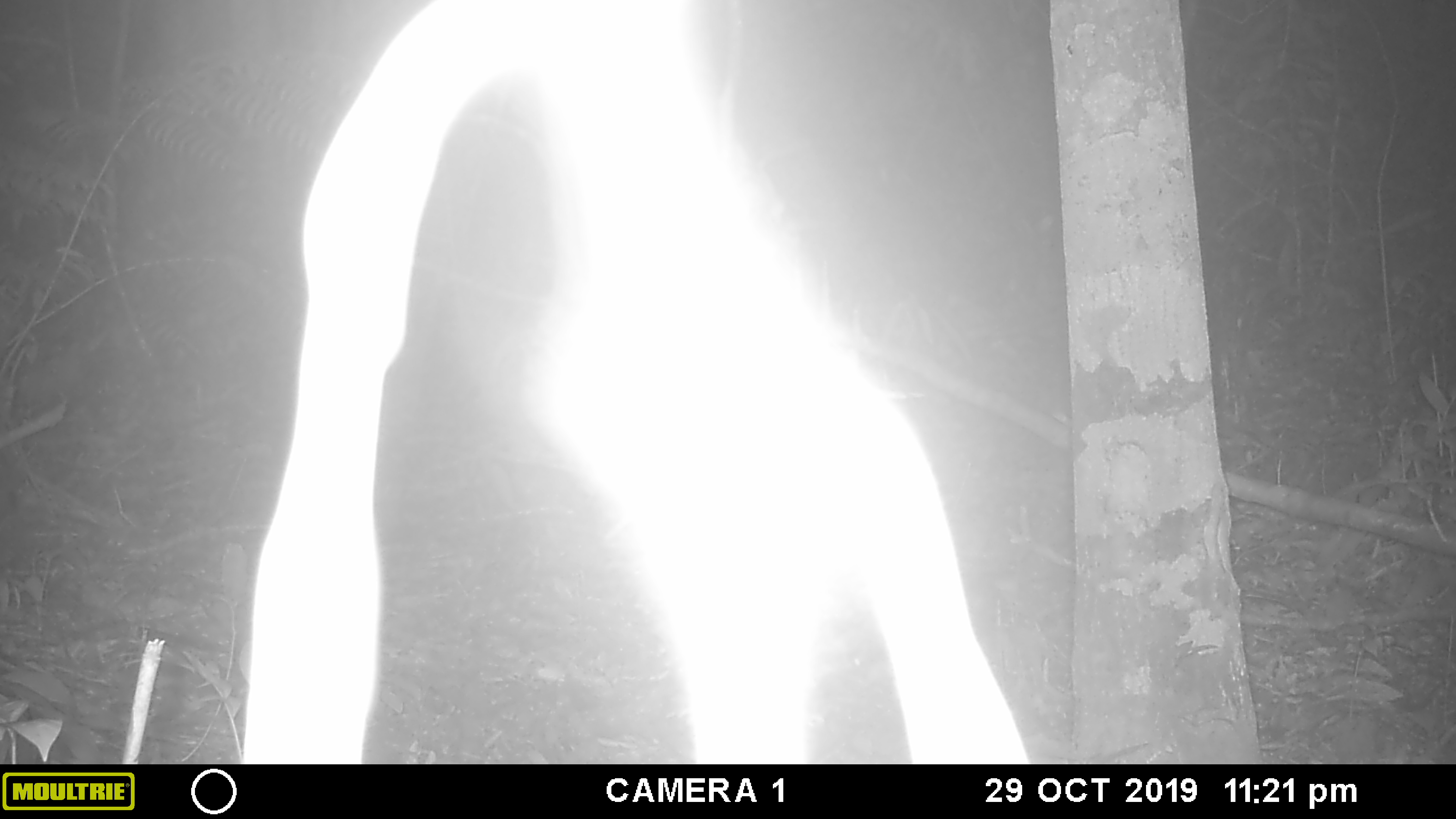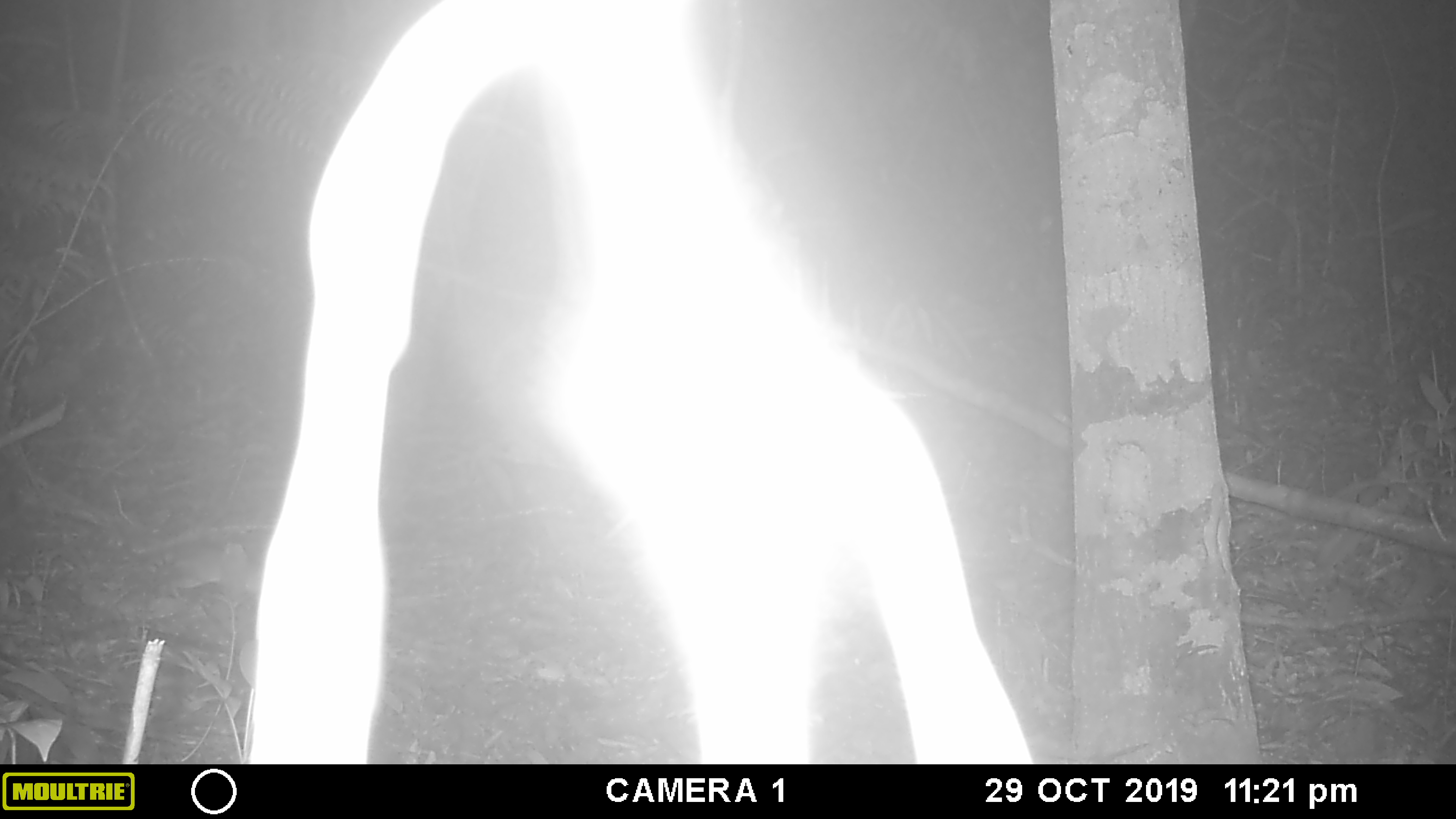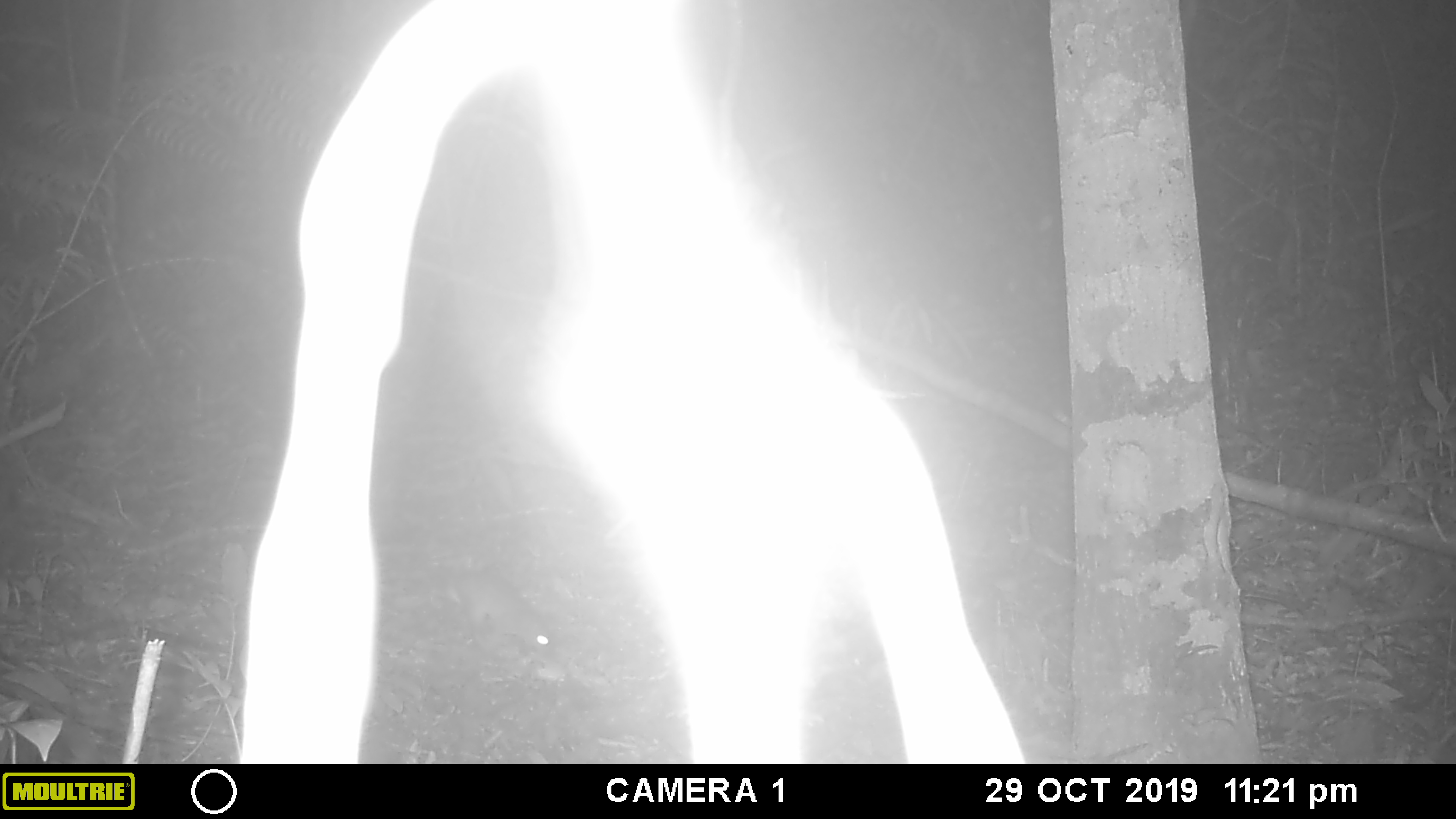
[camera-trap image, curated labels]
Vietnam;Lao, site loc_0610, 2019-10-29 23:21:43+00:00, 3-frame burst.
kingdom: Animalia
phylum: Chordata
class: Mammalia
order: Rodentia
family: Muridae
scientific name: Muridae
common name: old-world mice and rats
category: unidentified murid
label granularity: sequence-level